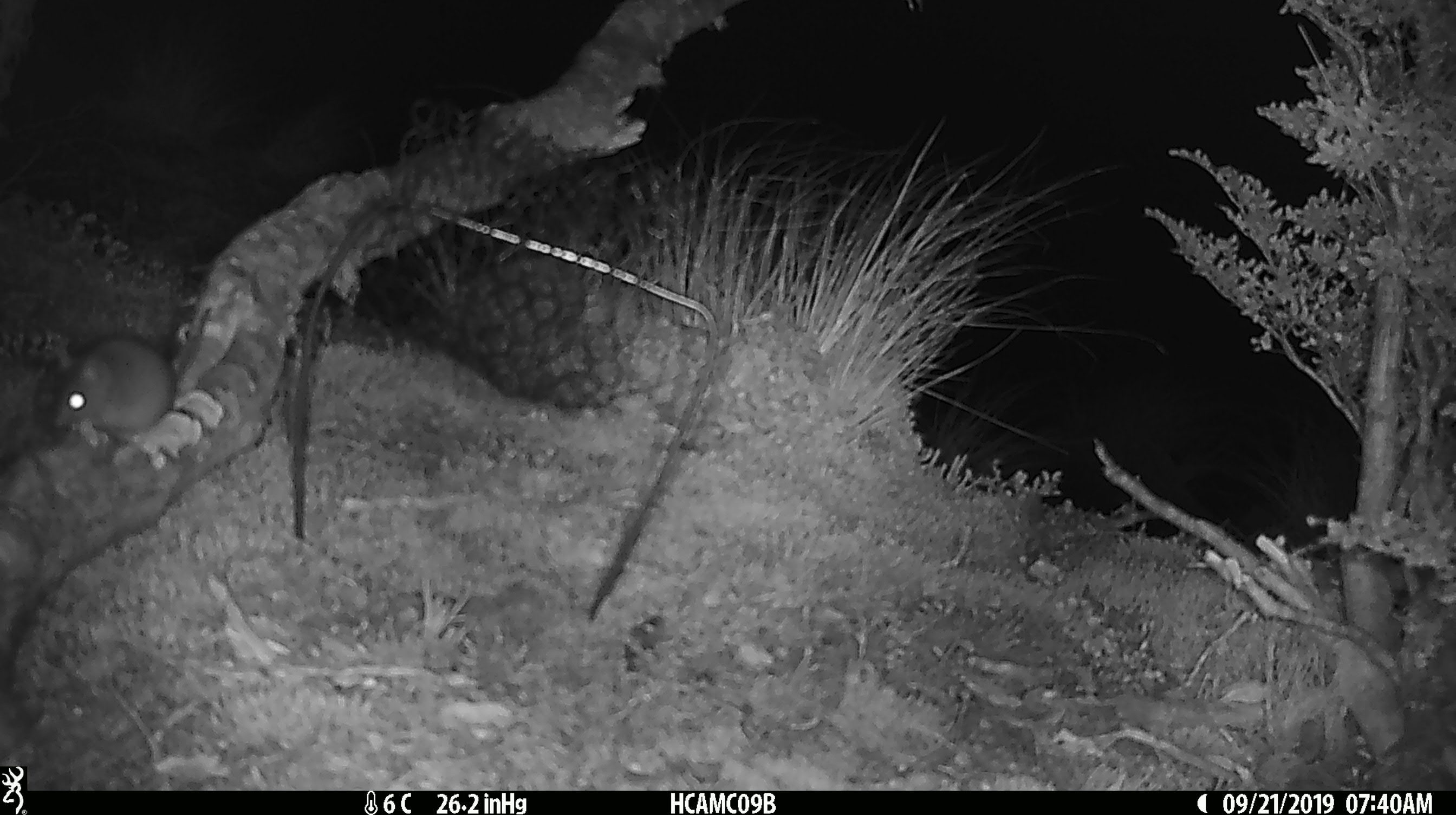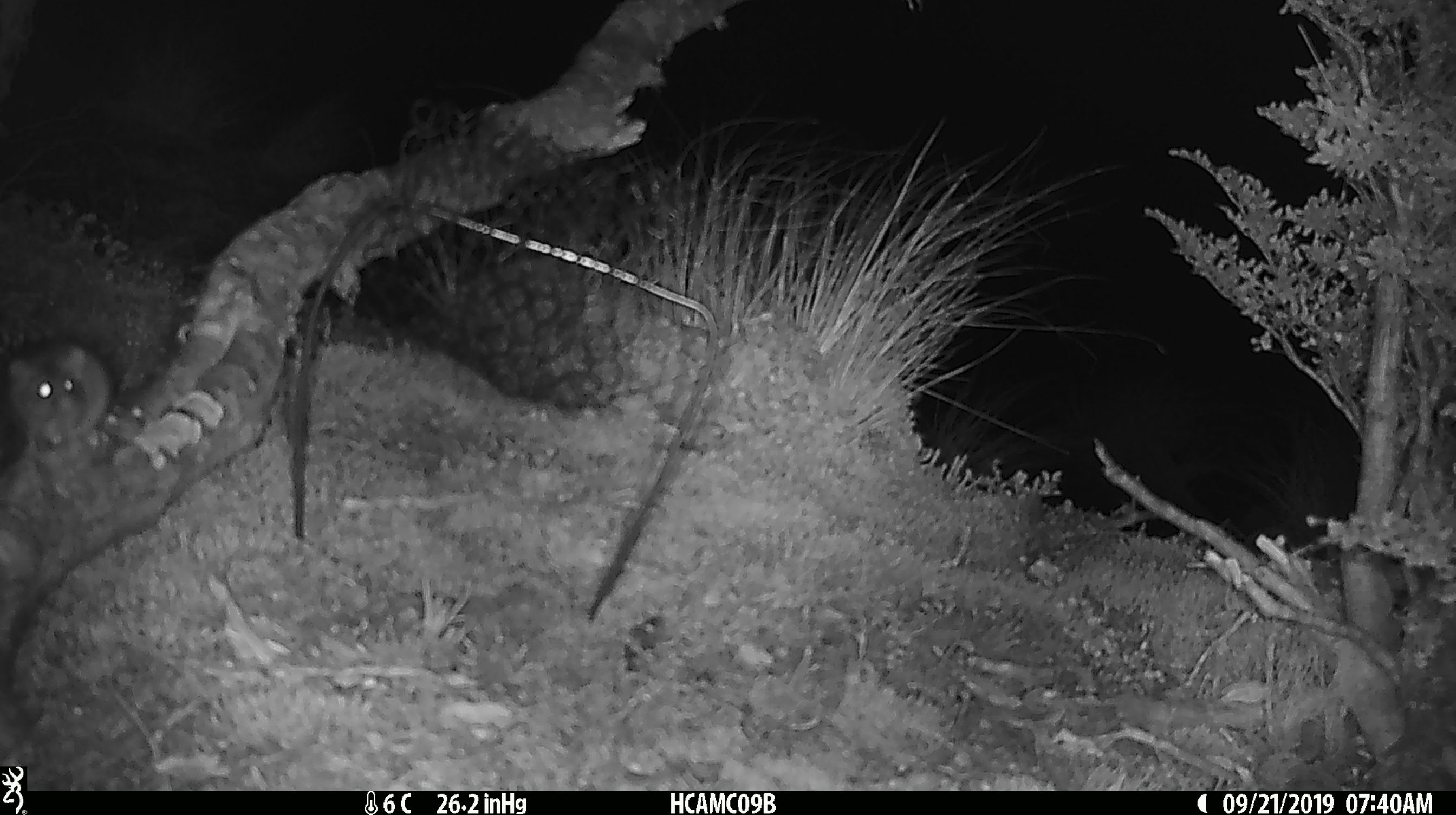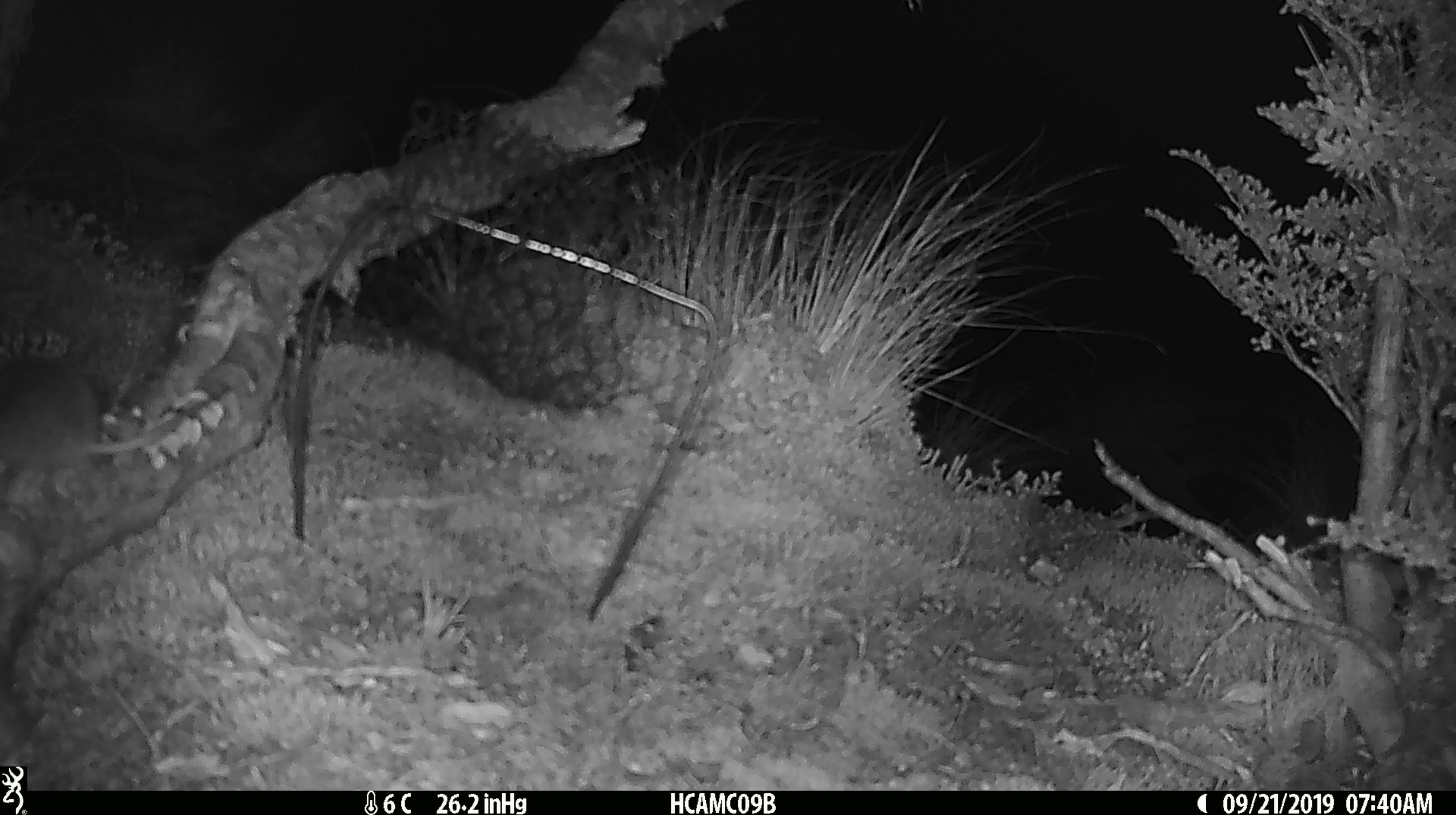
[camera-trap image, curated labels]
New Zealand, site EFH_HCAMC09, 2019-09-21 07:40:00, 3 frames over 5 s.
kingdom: Animalia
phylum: Chordata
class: Mammalia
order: Rodentia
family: Muridae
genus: Mus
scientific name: Mus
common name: mouse